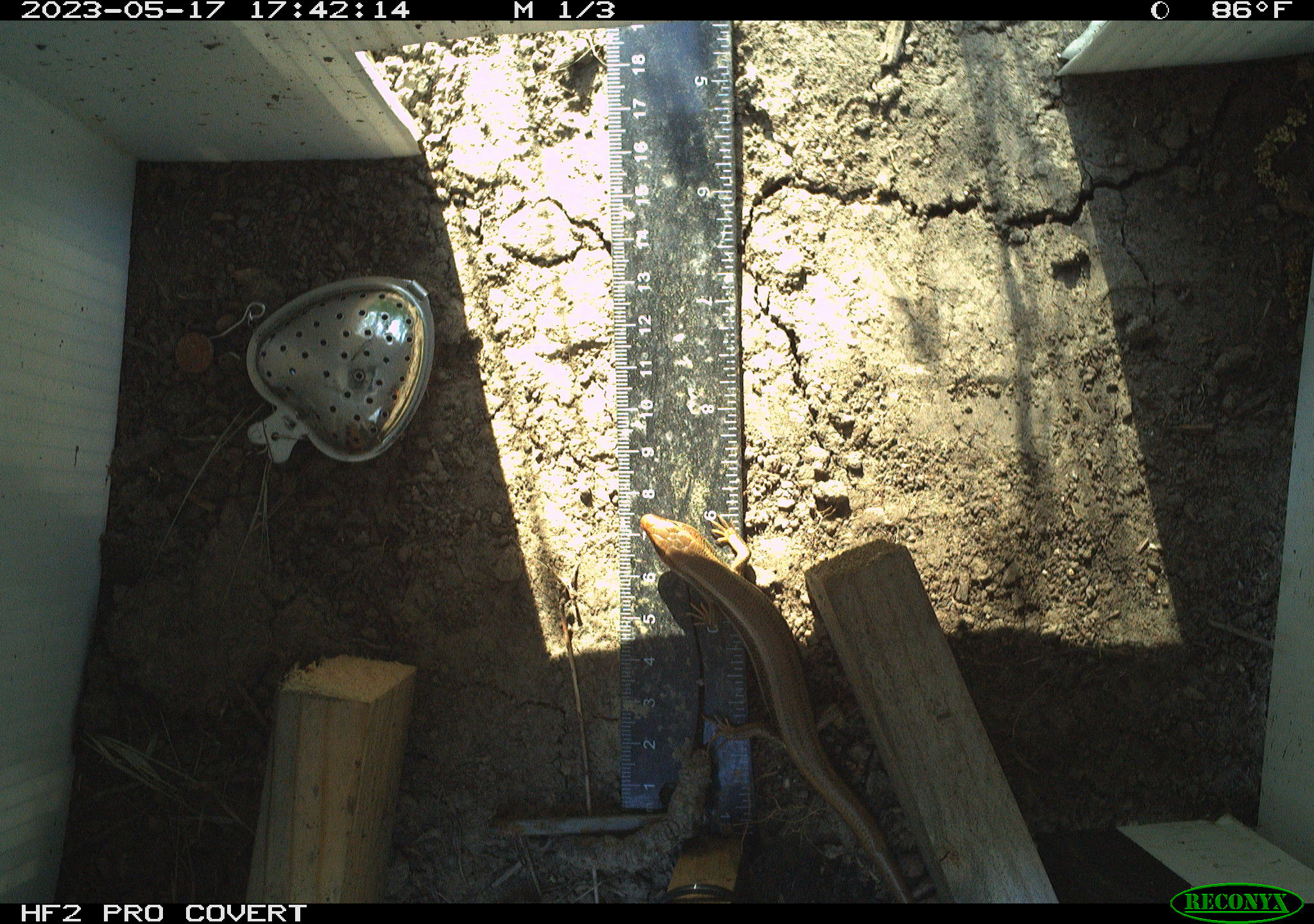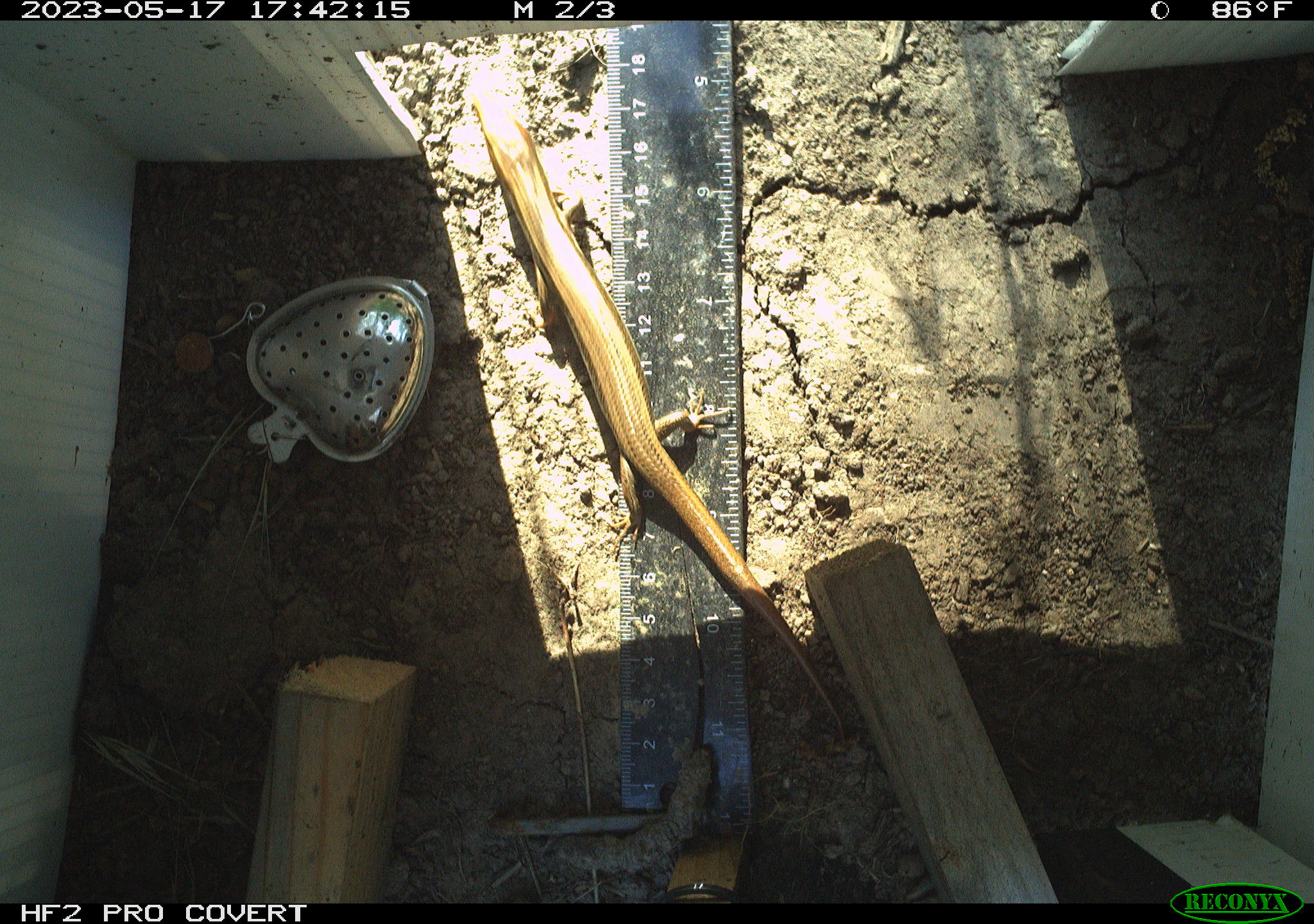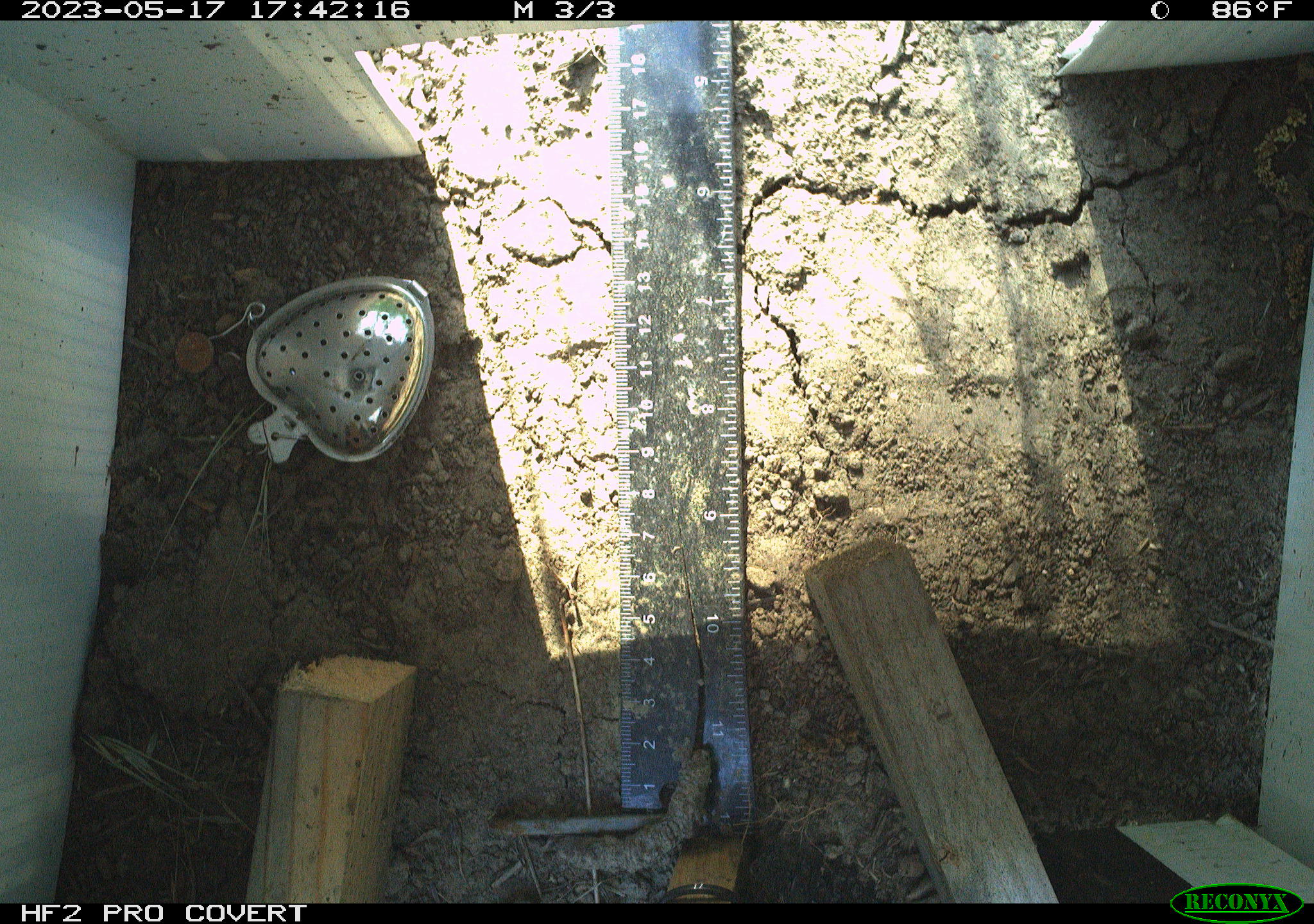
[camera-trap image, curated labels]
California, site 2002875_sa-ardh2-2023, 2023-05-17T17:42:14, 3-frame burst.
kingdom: Animalia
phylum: Chordata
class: Reptilia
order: Squamata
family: Scincidae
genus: Plestiodon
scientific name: Plestiodon skiltonianus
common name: western skink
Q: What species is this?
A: Western skink (Plestiodon skiltonianus).